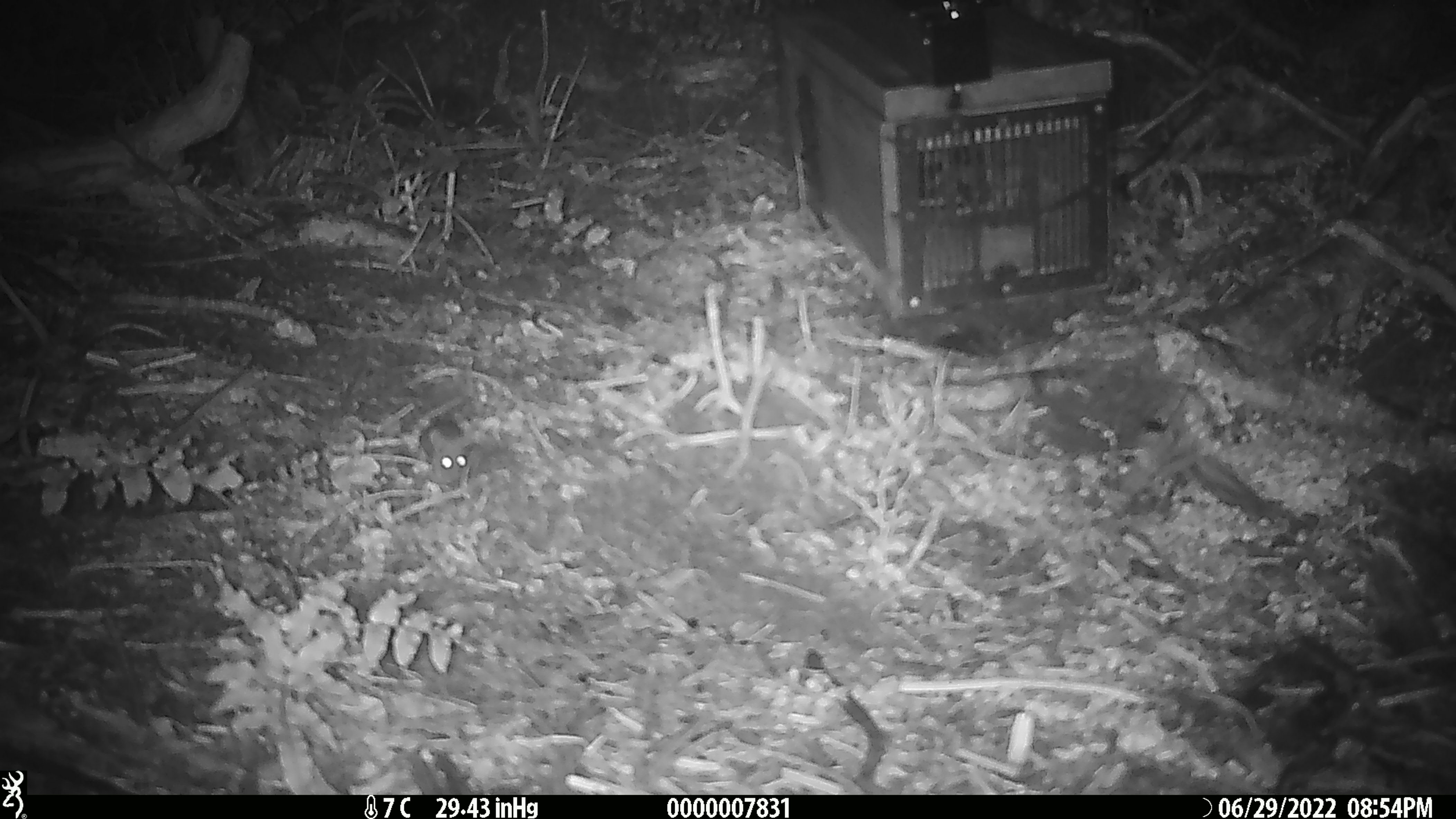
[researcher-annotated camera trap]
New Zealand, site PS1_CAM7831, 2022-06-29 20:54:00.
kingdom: Animalia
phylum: Chordata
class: Mammalia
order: Rodentia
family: Muridae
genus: Mus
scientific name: Mus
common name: mouse